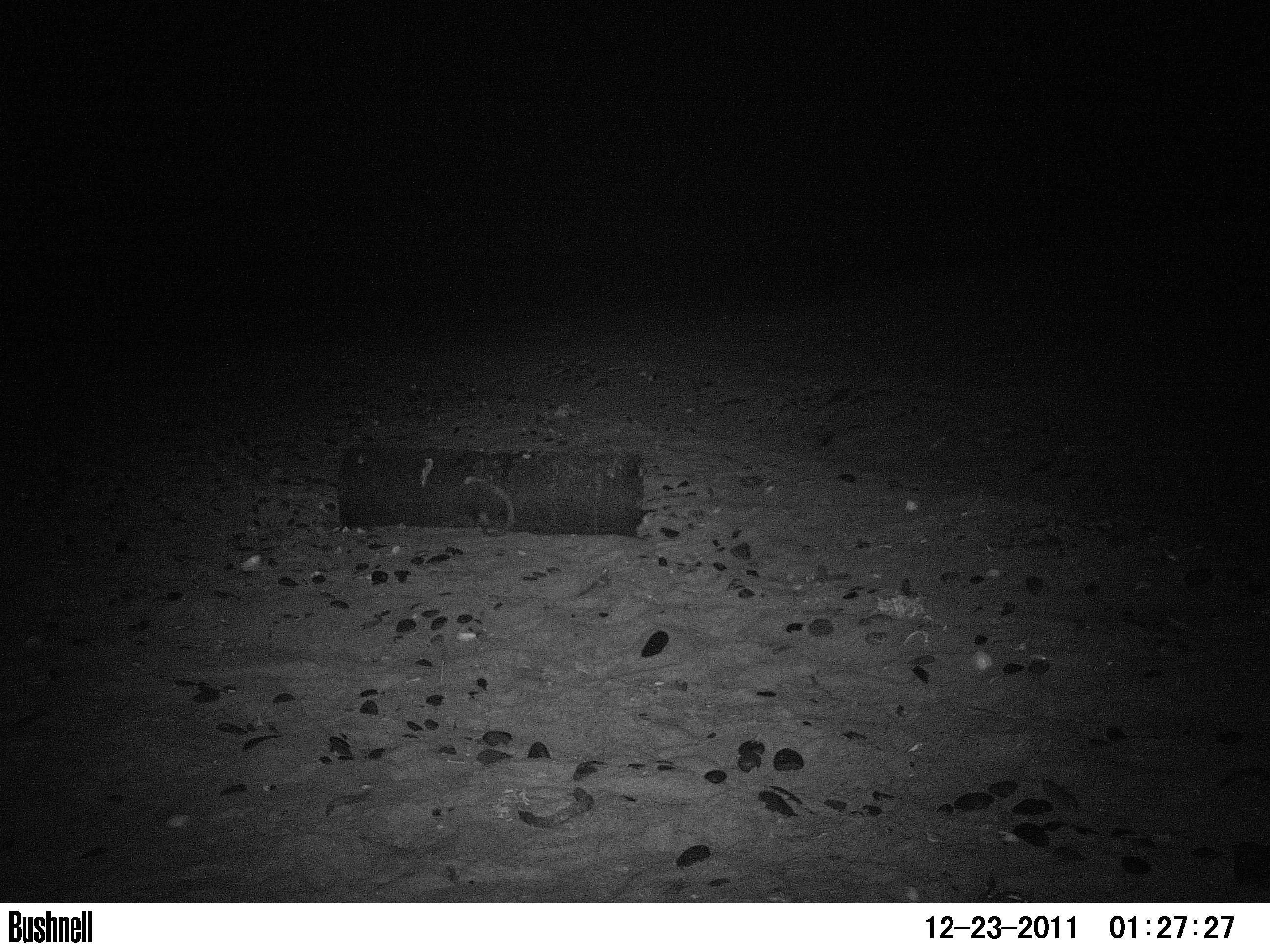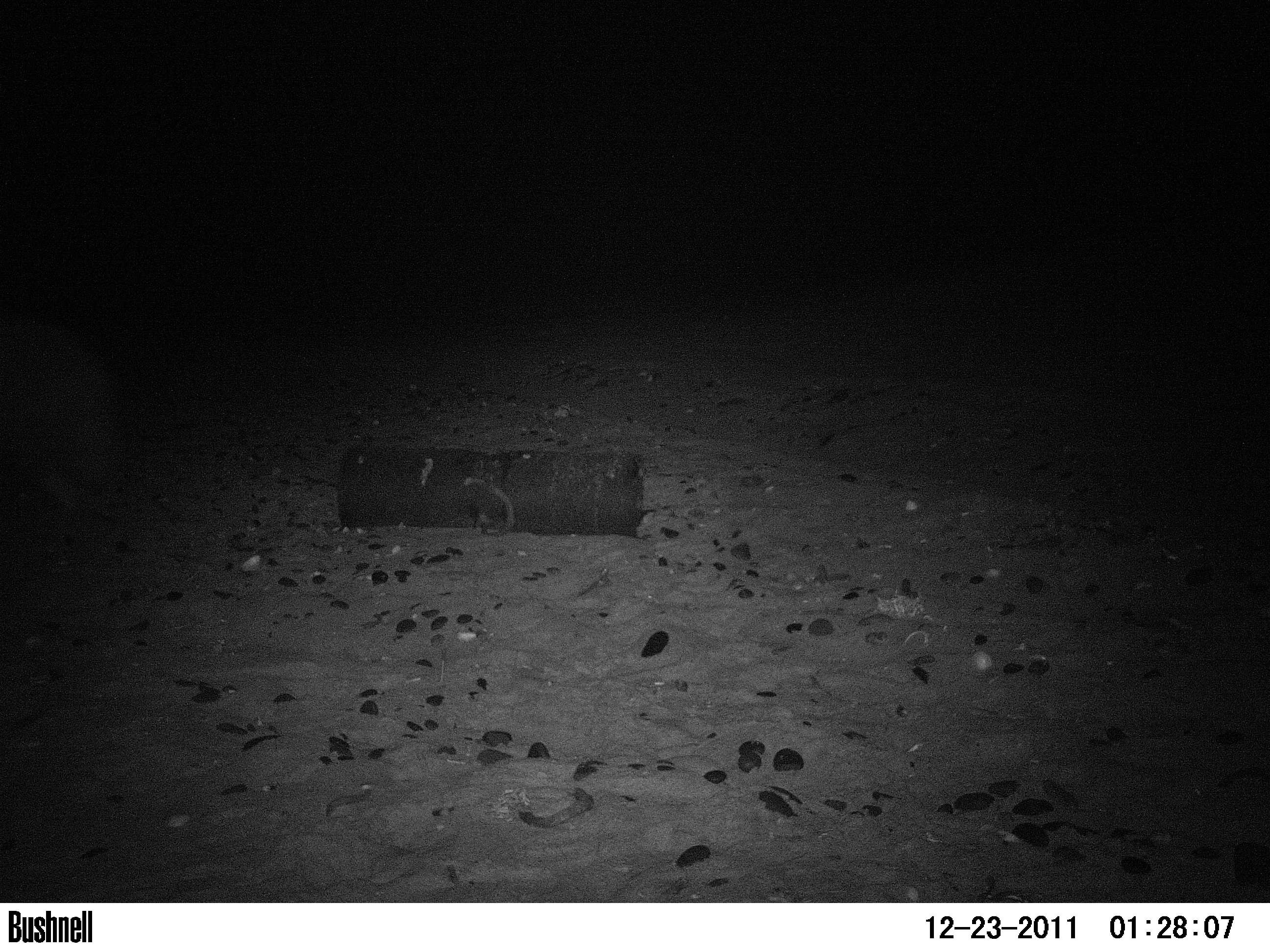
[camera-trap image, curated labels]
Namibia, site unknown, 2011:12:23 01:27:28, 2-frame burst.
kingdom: Animalia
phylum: Chordata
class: Mammalia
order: Carnivora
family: Hyaenidae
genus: Parahyaena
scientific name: Parahyaena brunnea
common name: brown hyena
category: hyaena brunnea